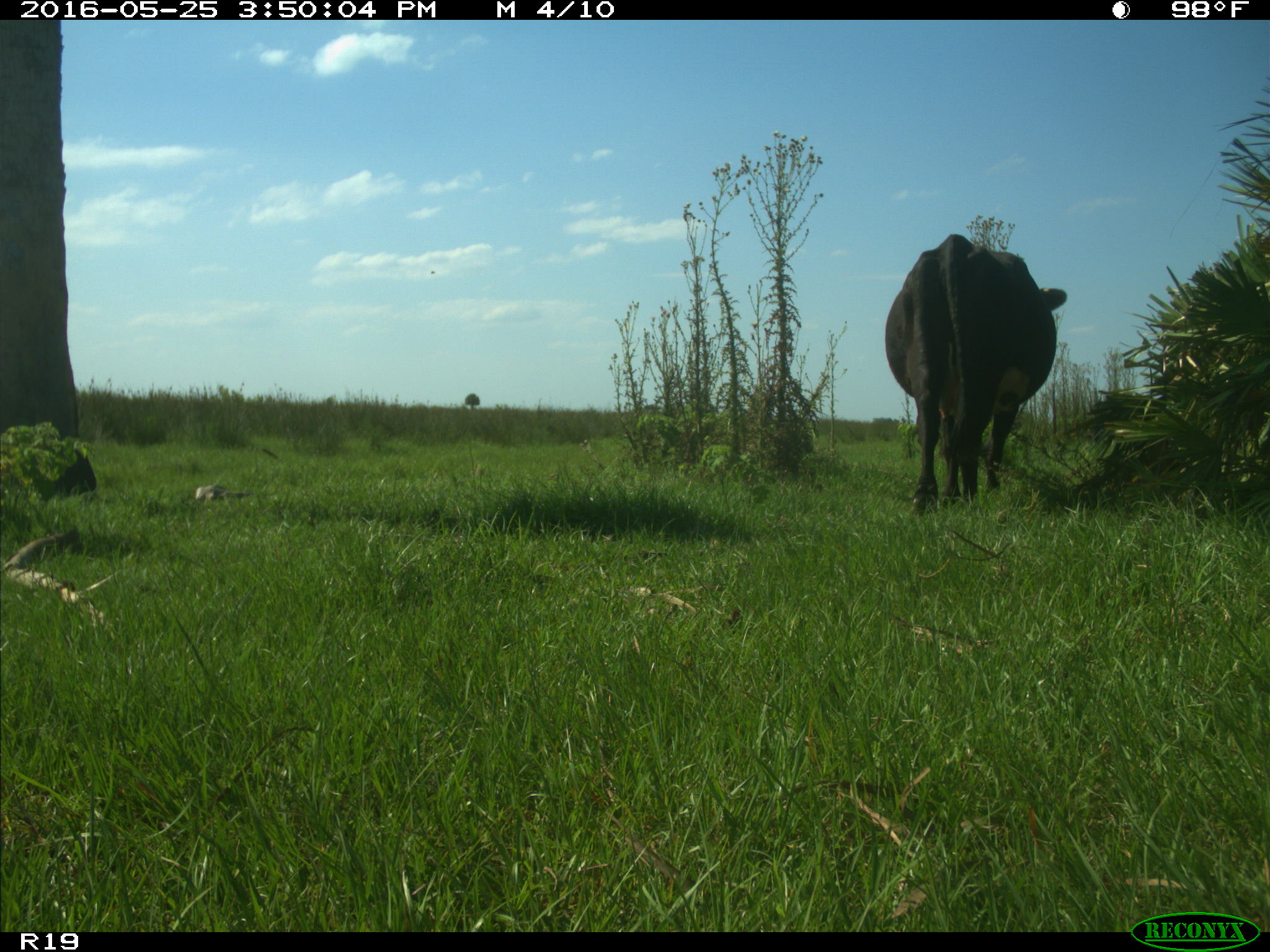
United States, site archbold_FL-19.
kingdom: Animalia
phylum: Chordata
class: Mammalia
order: Artiodactyla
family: Bovidae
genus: Bos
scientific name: Bos taurus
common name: domestic cow